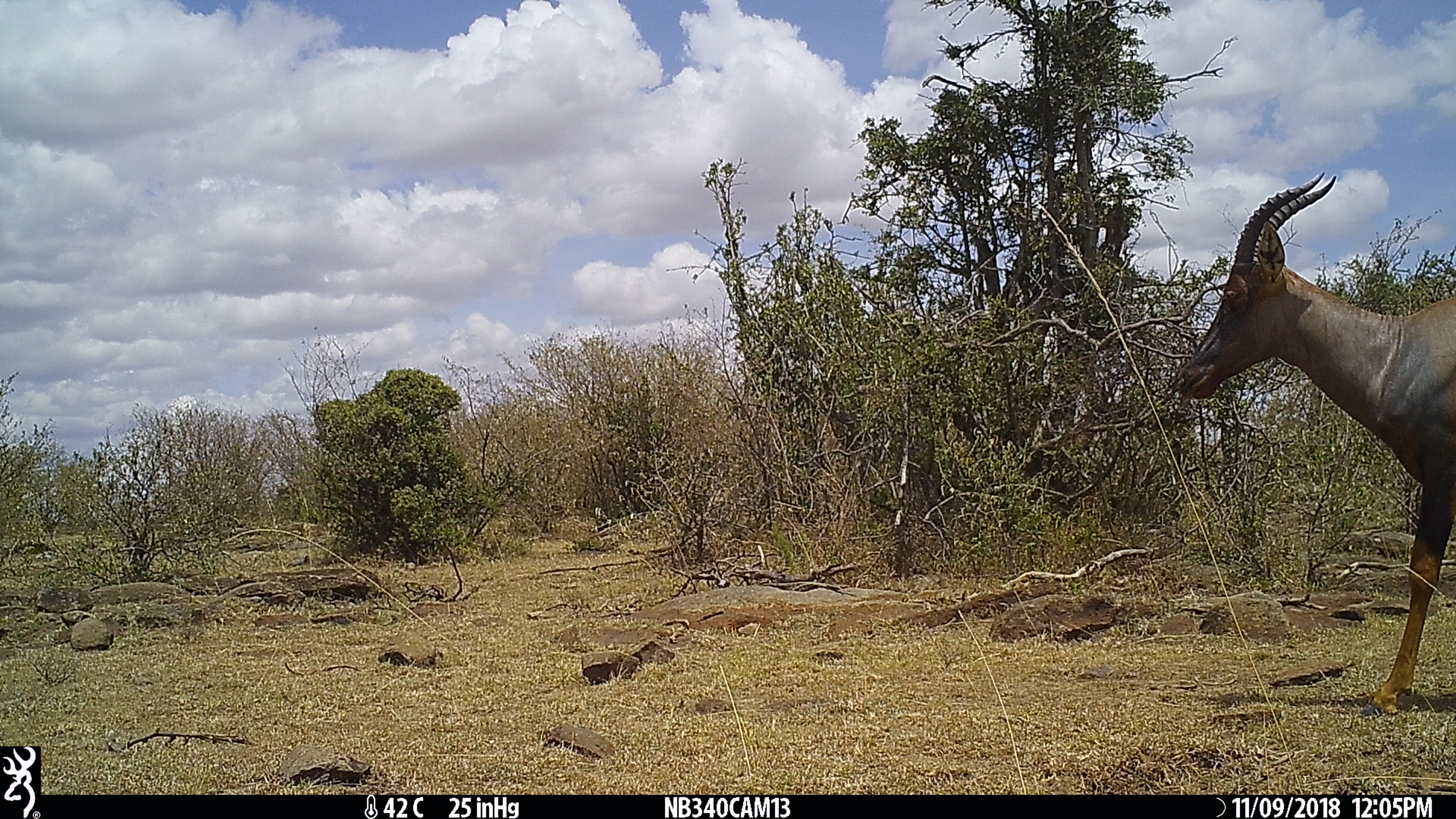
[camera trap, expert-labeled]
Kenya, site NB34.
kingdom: Animalia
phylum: Chordata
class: Mammalia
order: Artiodactyla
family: Bovidae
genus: Damaliscus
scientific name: Damaliscus lunatus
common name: topi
Topi (Damaliscus lunatus).